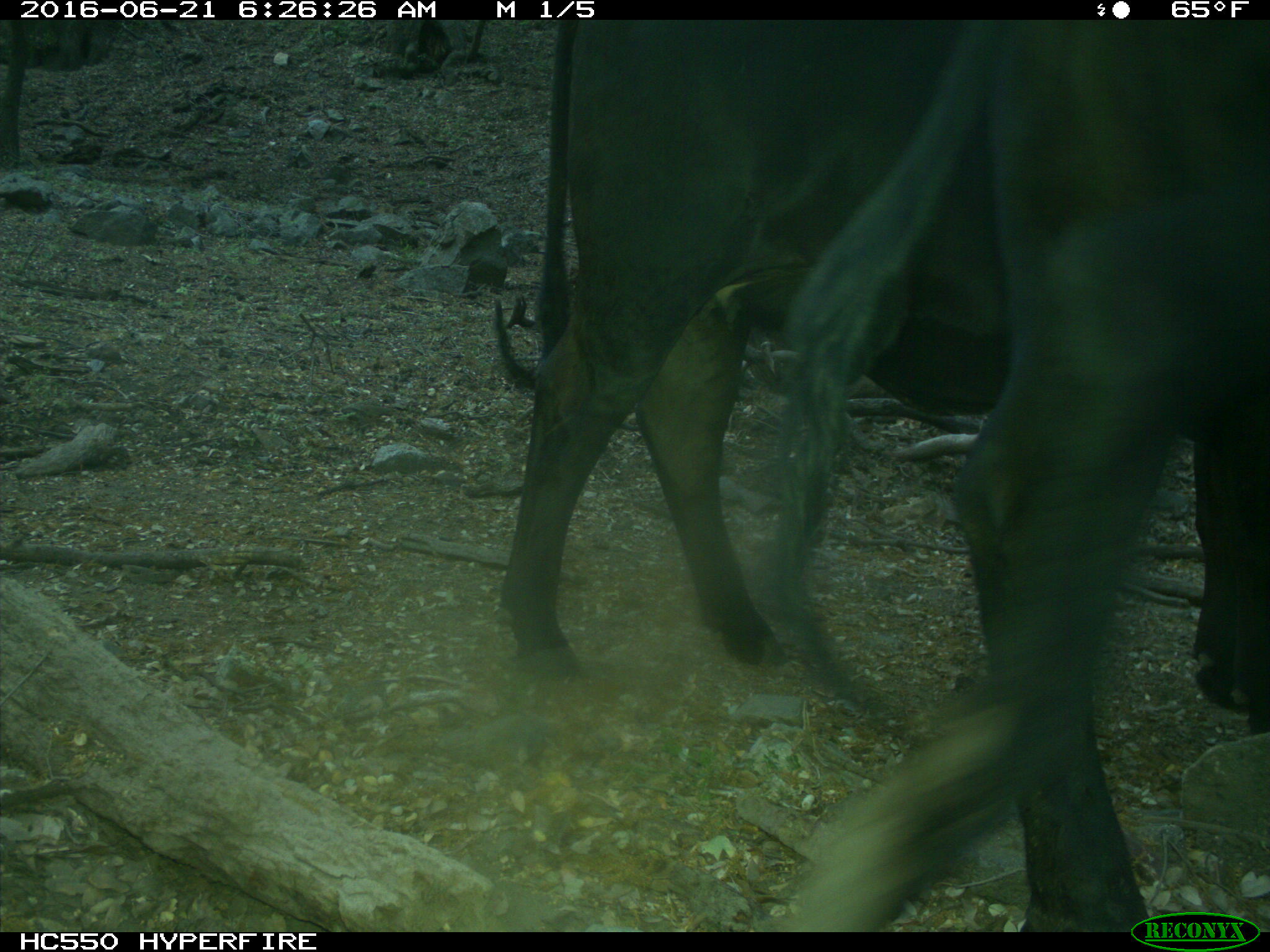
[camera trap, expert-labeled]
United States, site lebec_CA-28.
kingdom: Animalia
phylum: Chordata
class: Mammalia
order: Artiodactyla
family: Bovidae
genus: Bos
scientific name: Bos taurus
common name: domestic cow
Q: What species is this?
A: Bos taurus (domestic cow).